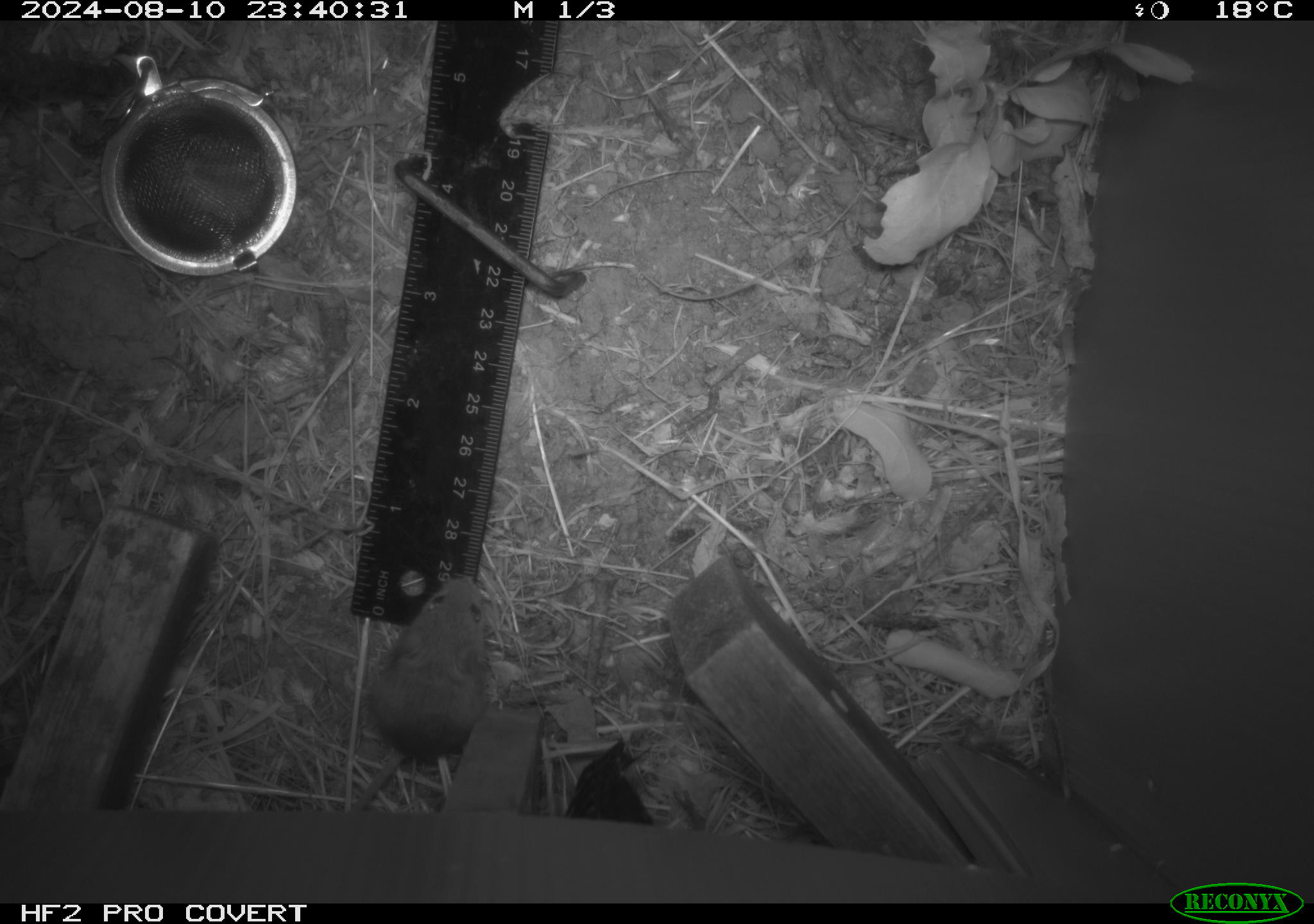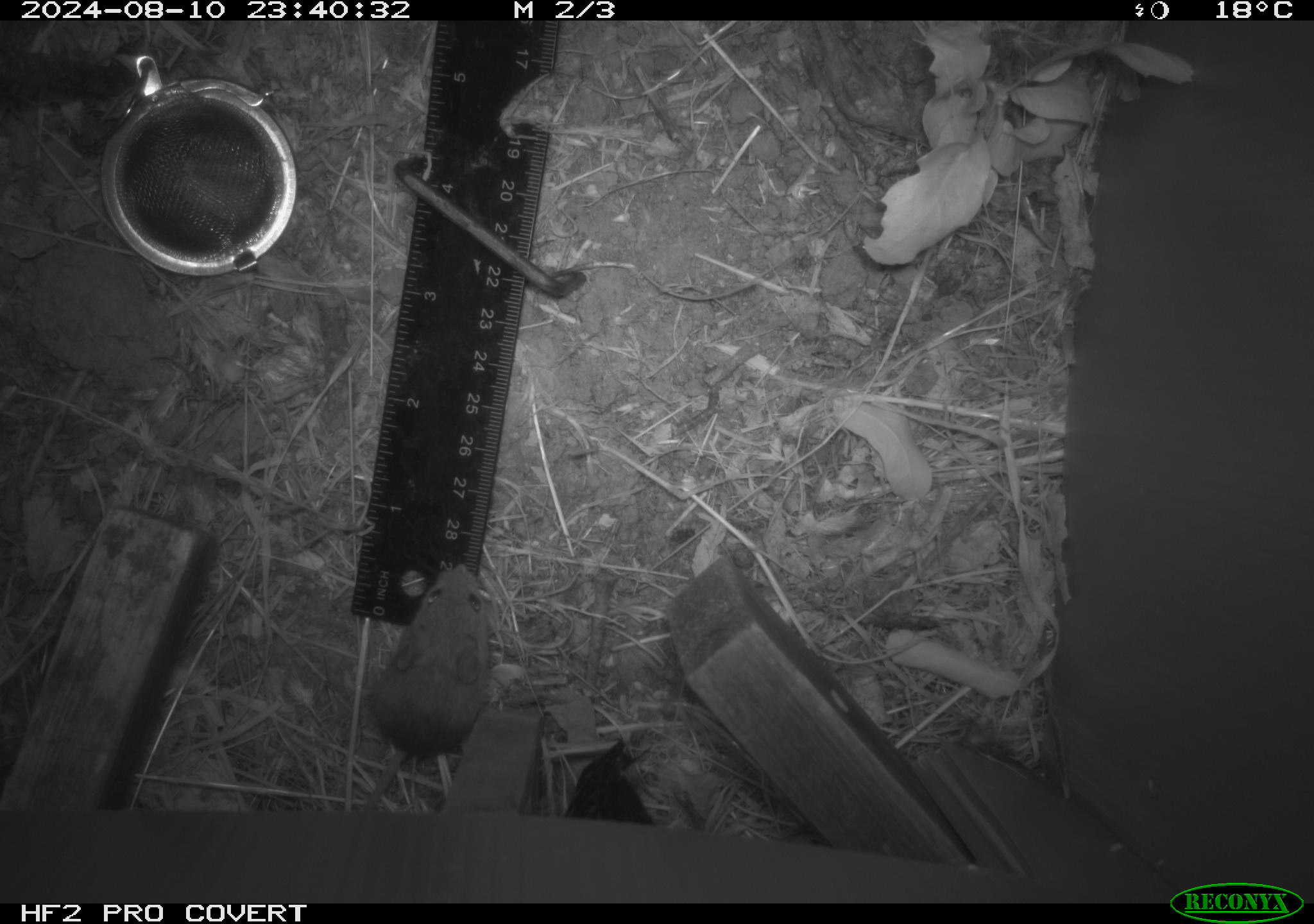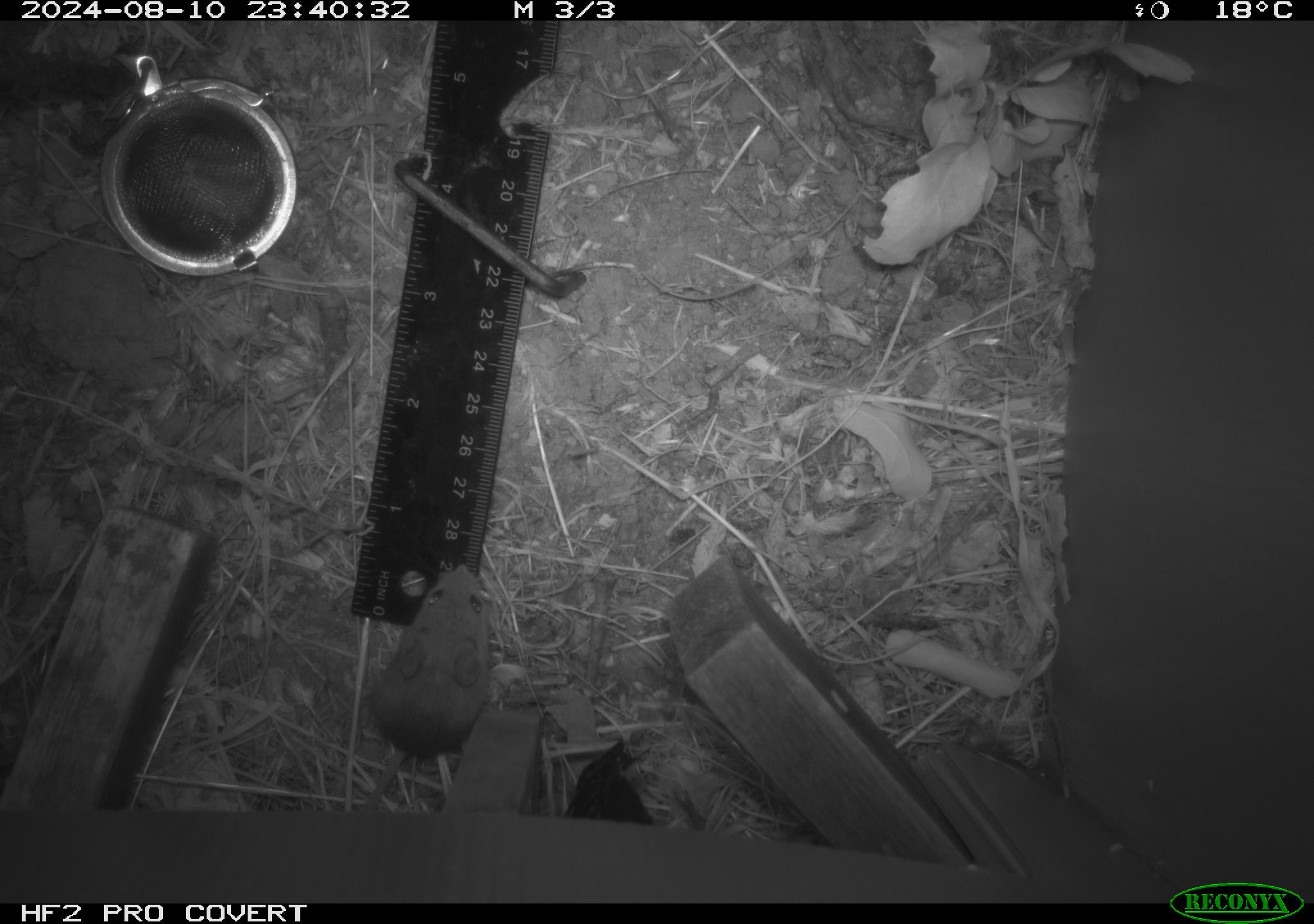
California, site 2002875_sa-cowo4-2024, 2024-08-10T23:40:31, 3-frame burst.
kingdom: Animalia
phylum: Chordata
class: Mammalia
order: Rodentia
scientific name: Rodentia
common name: mouse species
Mouse species (Rodentia).